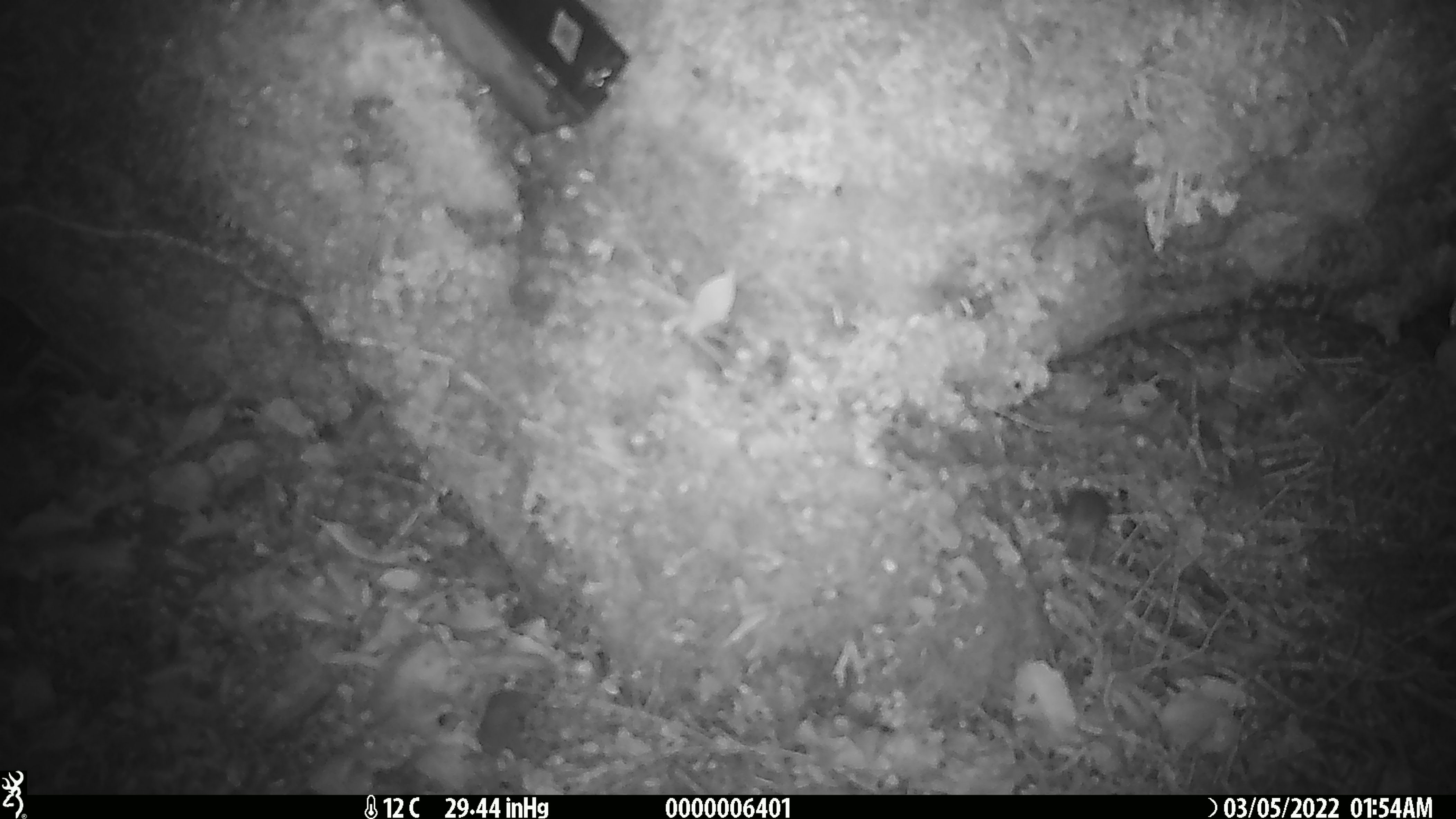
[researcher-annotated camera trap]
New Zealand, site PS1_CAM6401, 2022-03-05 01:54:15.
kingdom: Animalia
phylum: Chordata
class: Mammalia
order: Rodentia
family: Muridae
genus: Mus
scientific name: Mus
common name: mouse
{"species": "mouse (Mus)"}